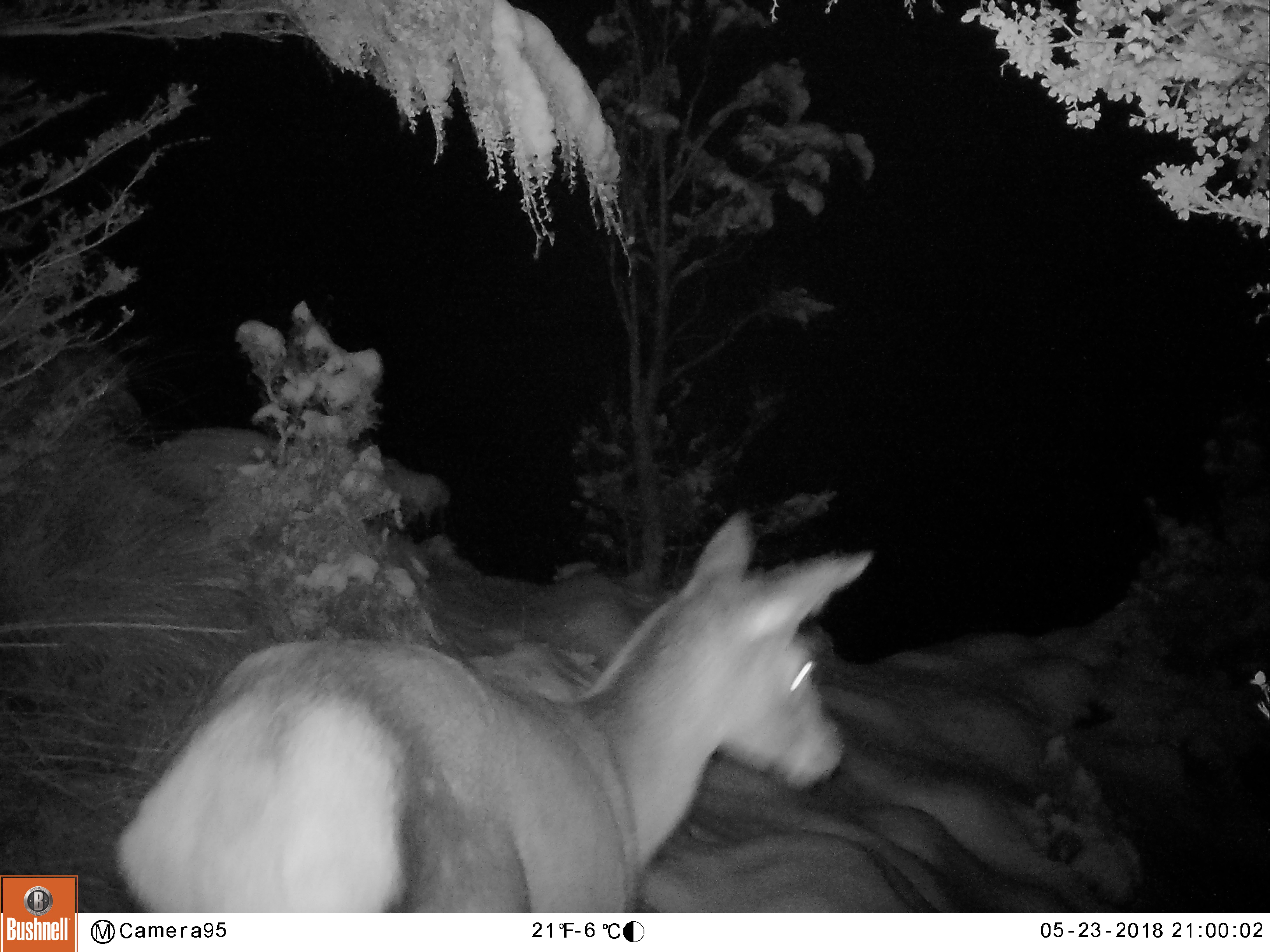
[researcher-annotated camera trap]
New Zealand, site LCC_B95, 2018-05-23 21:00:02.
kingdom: Animalia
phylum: Chordata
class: Mammalia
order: Artiodactyla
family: Cervidae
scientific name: Cervidae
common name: deer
Deer (Cervidae).